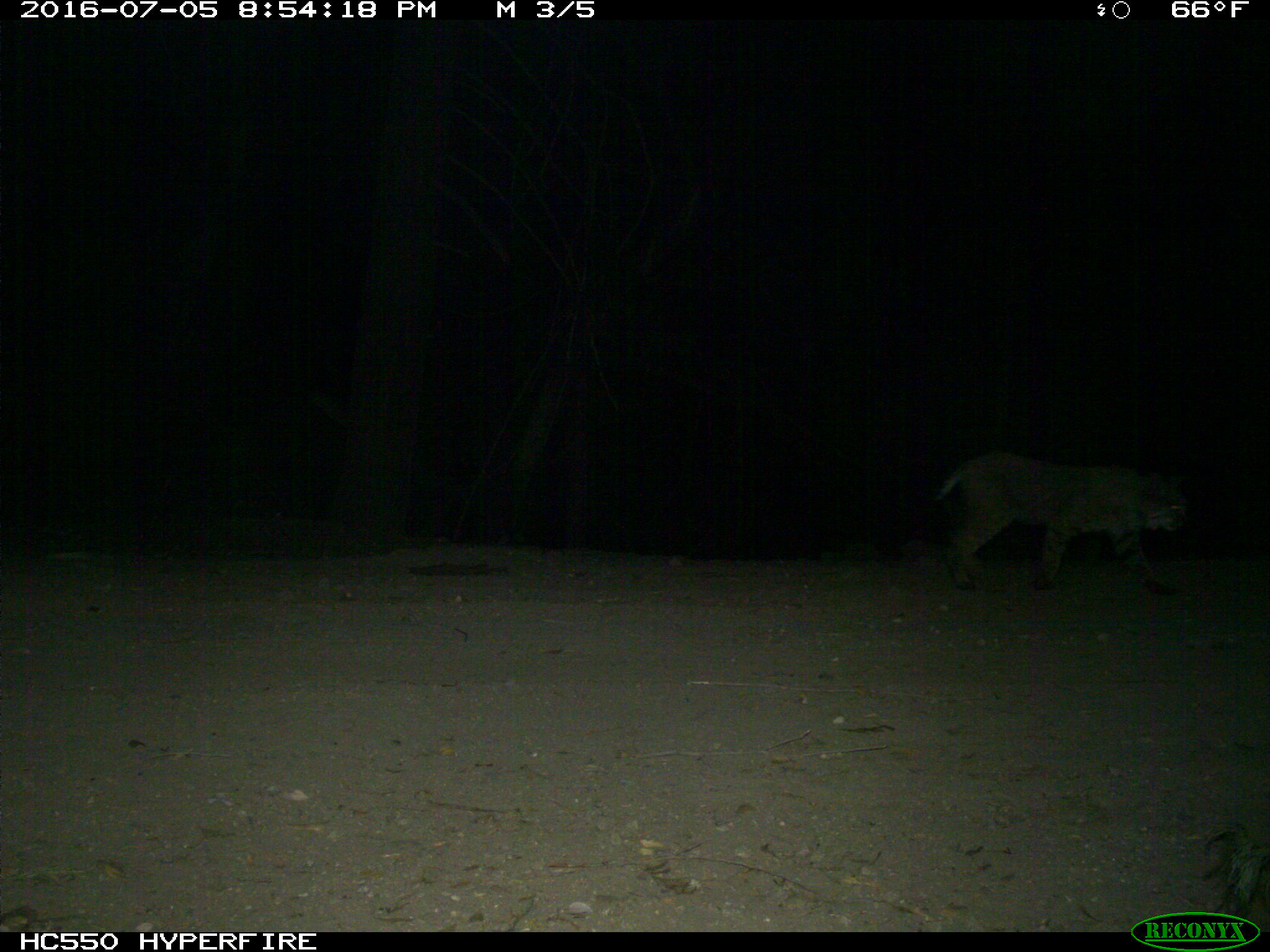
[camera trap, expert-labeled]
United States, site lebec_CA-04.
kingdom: Animalia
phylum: Chordata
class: Mammalia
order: Carnivora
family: Felidae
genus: Lynx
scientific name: Lynx rufus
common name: bobcat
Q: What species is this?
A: Lynx rufus (bobcat).